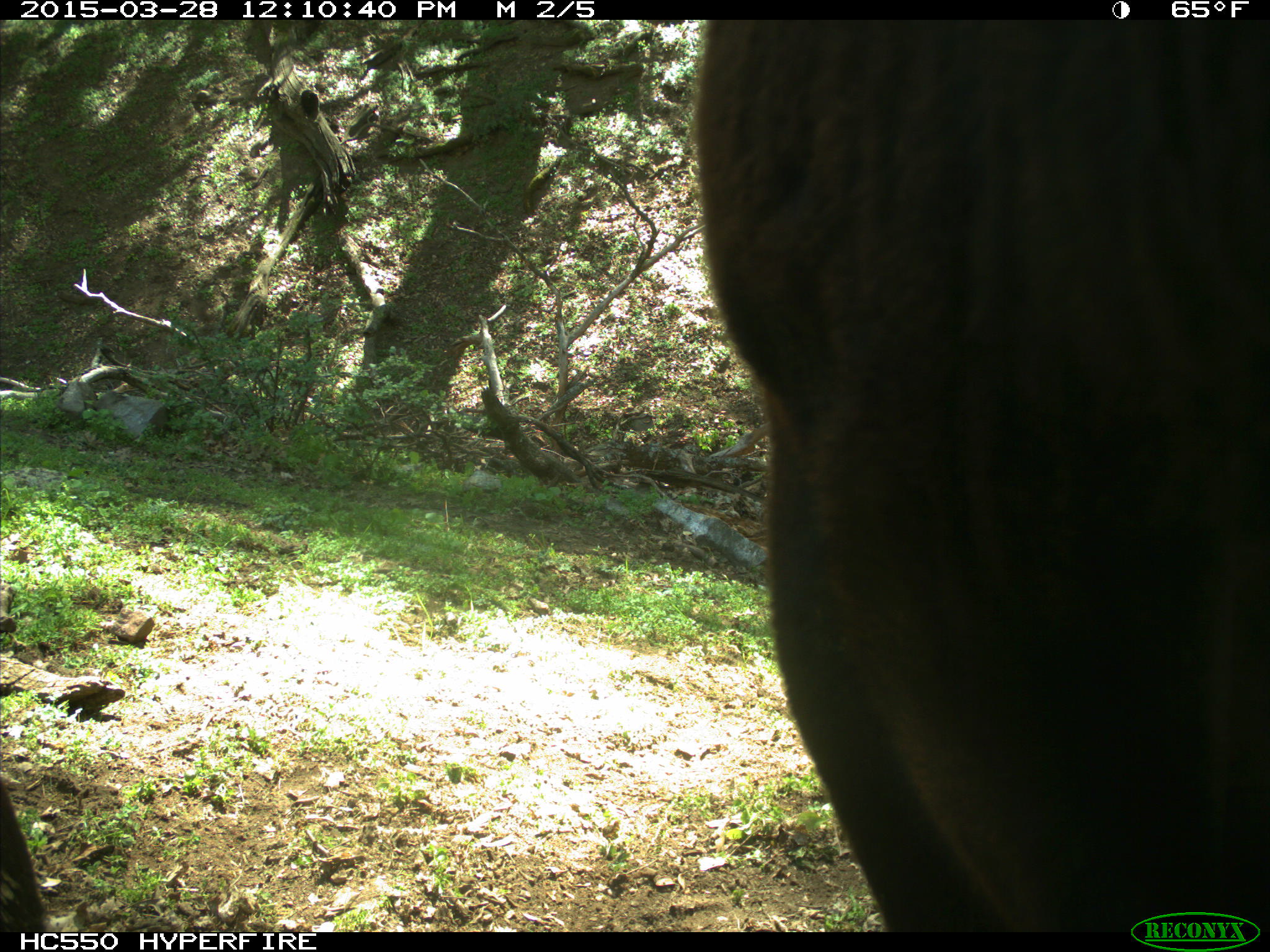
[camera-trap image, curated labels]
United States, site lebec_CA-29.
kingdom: Animalia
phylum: Chordata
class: Mammalia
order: Artiodactyla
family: Bovidae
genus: Bos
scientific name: Bos taurus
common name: domestic cow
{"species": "Bos taurus (domestic cow)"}